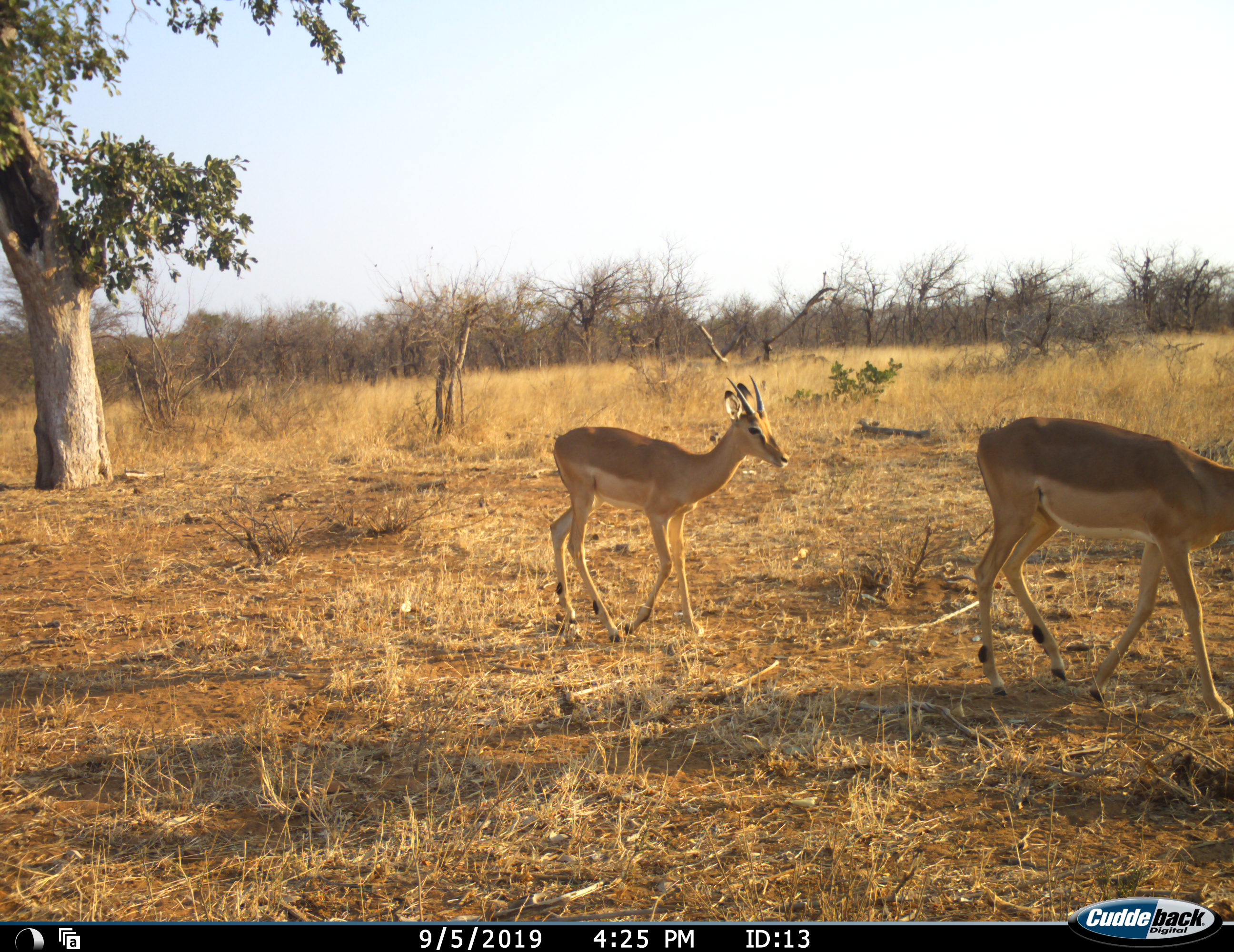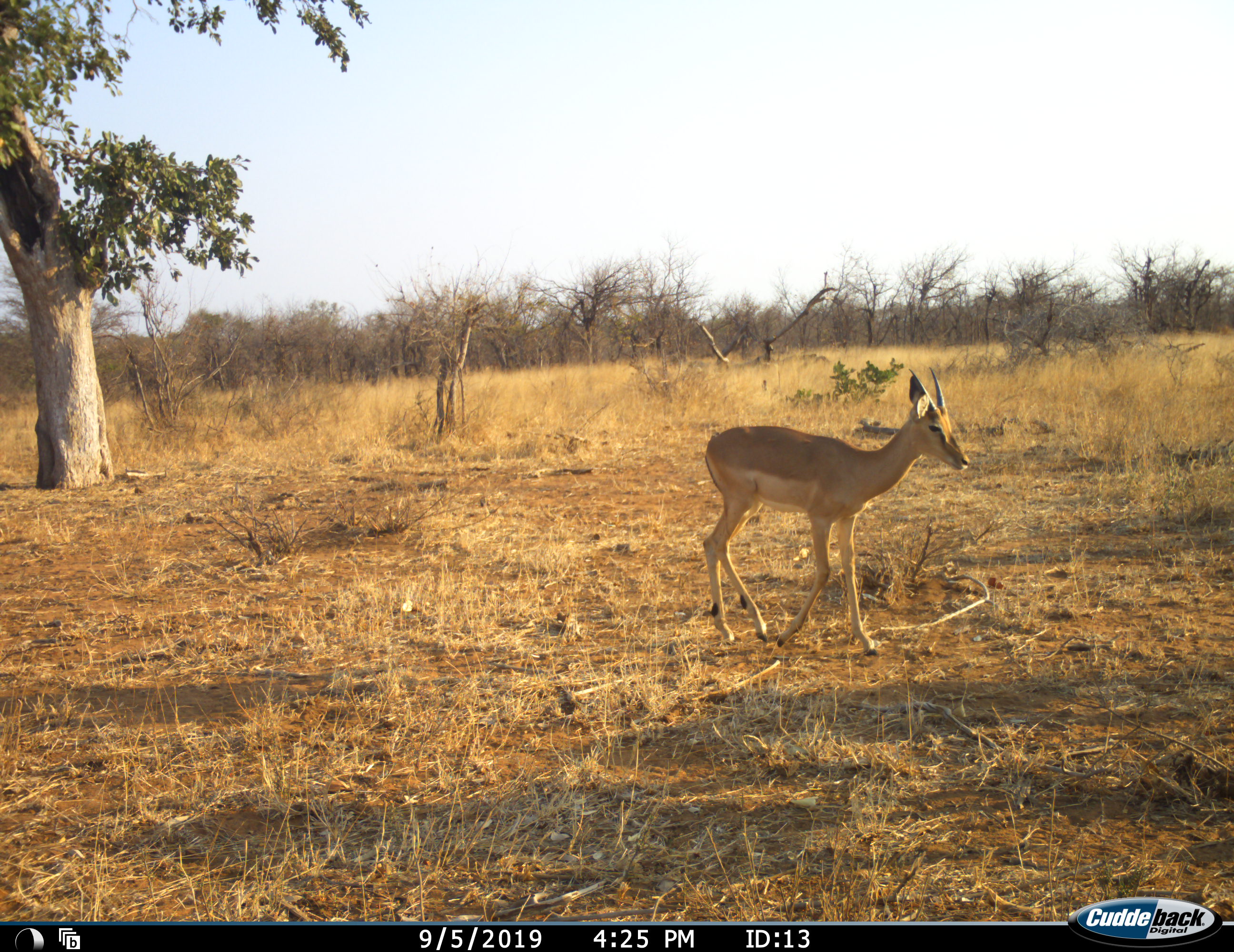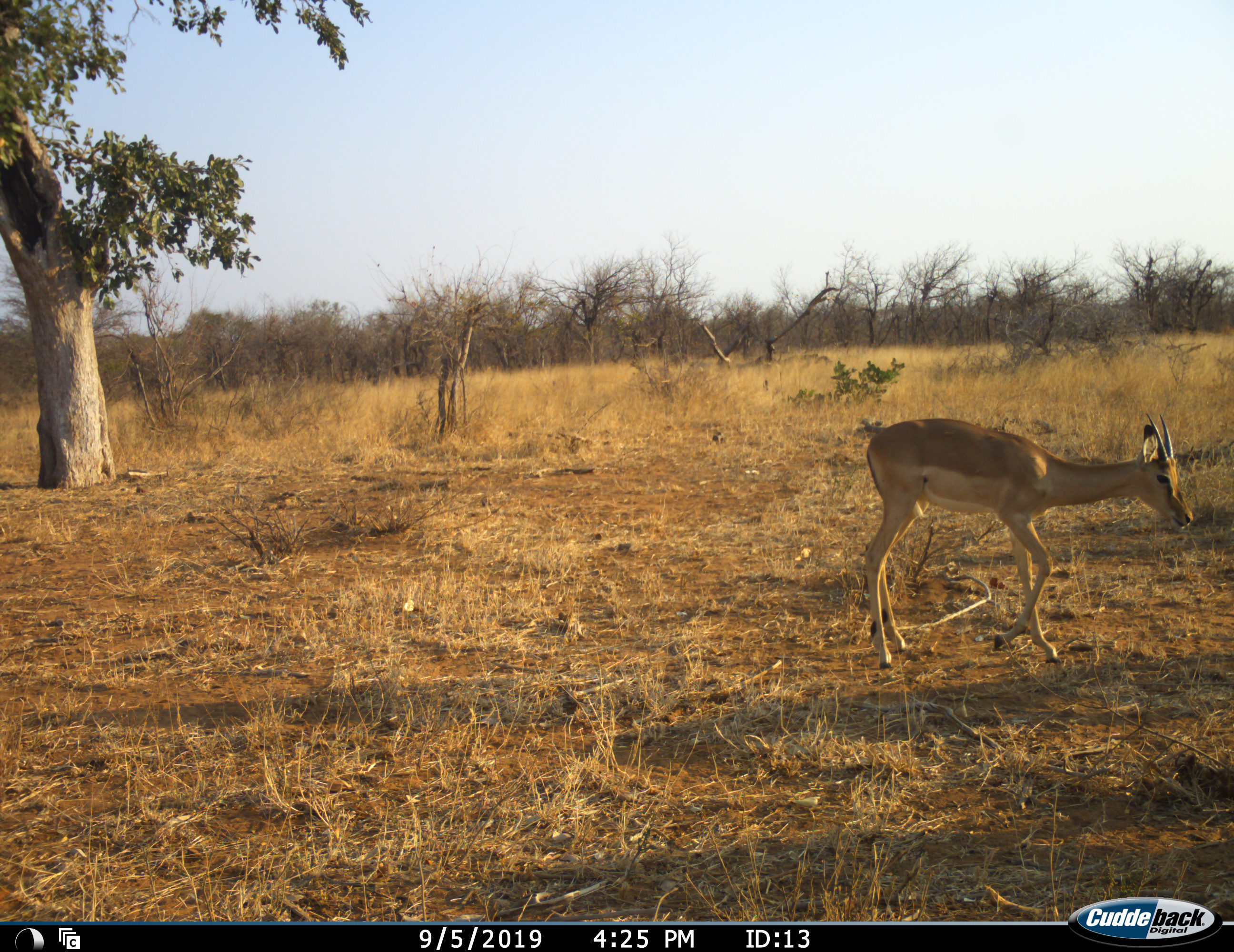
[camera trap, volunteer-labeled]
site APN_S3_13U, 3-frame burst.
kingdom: Animalia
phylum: Chordata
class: Mammalia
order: Artiodactyla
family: Bovidae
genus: Aepyceros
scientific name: Aepyceros melampus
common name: impala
Impala (Aepyceros melampus), count 2. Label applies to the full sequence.